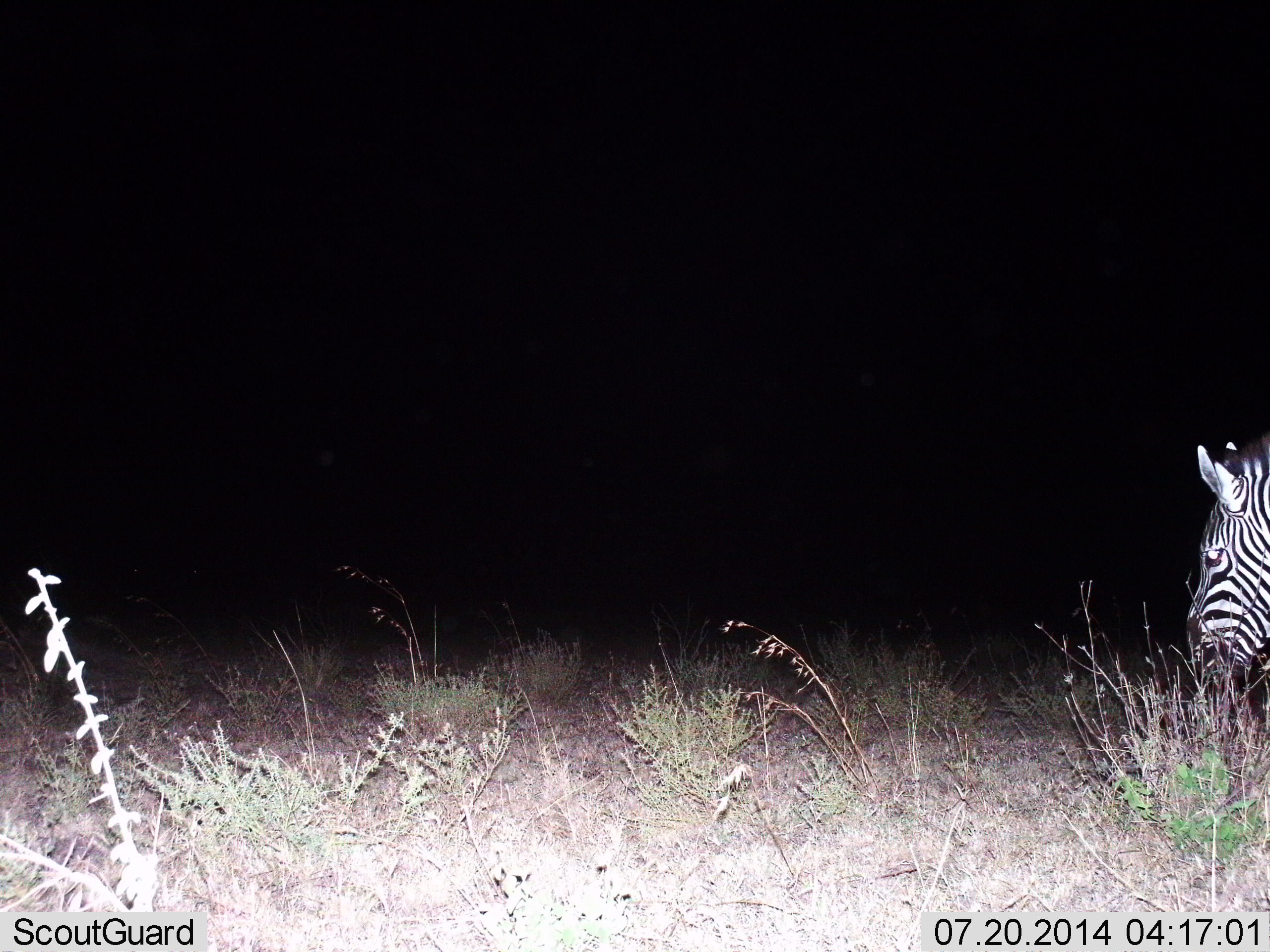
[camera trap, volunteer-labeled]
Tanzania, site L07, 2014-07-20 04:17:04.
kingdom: Animalia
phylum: Chordata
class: Mammalia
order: Perissodactyla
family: Equidae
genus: Equus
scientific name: Equus quagga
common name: plains zebra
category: zebra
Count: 1.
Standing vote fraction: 82%.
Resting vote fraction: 0%.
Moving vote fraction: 9%.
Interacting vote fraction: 0%.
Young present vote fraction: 0%.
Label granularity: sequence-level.